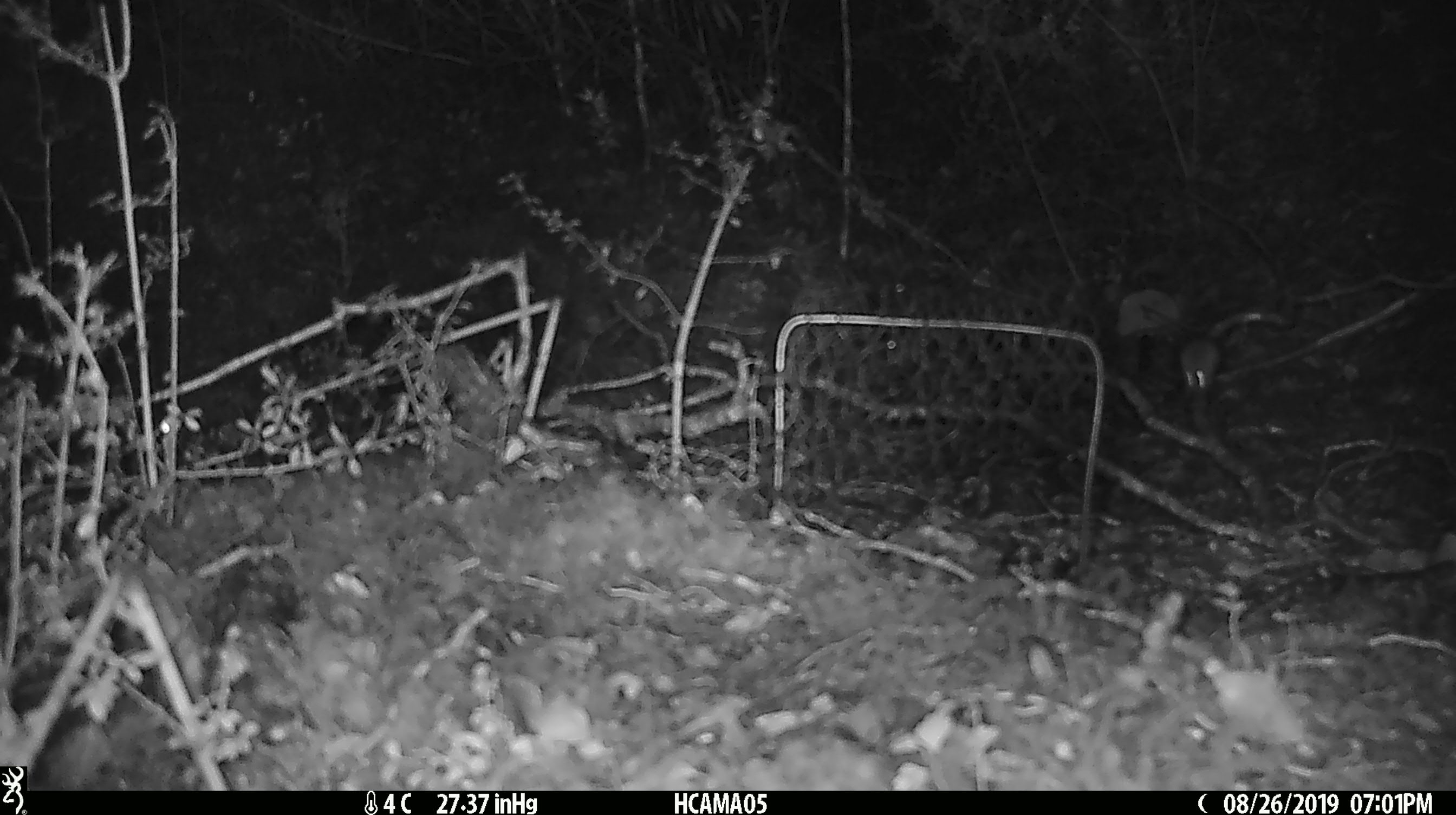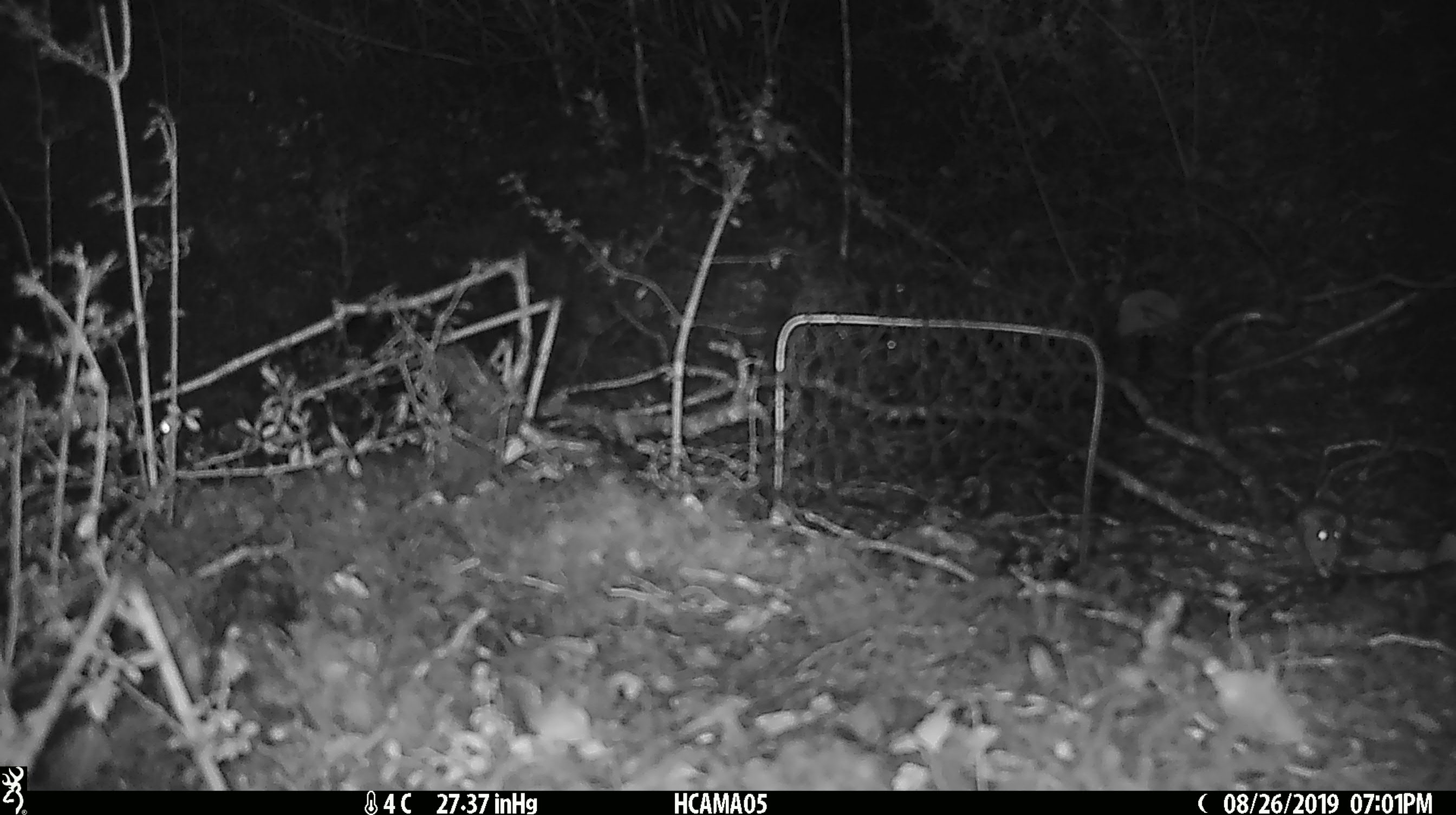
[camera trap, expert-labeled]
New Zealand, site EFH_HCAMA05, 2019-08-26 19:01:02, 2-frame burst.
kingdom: Animalia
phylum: Chordata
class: Mammalia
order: Rodentia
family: Muridae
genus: Mus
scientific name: Mus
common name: mouse